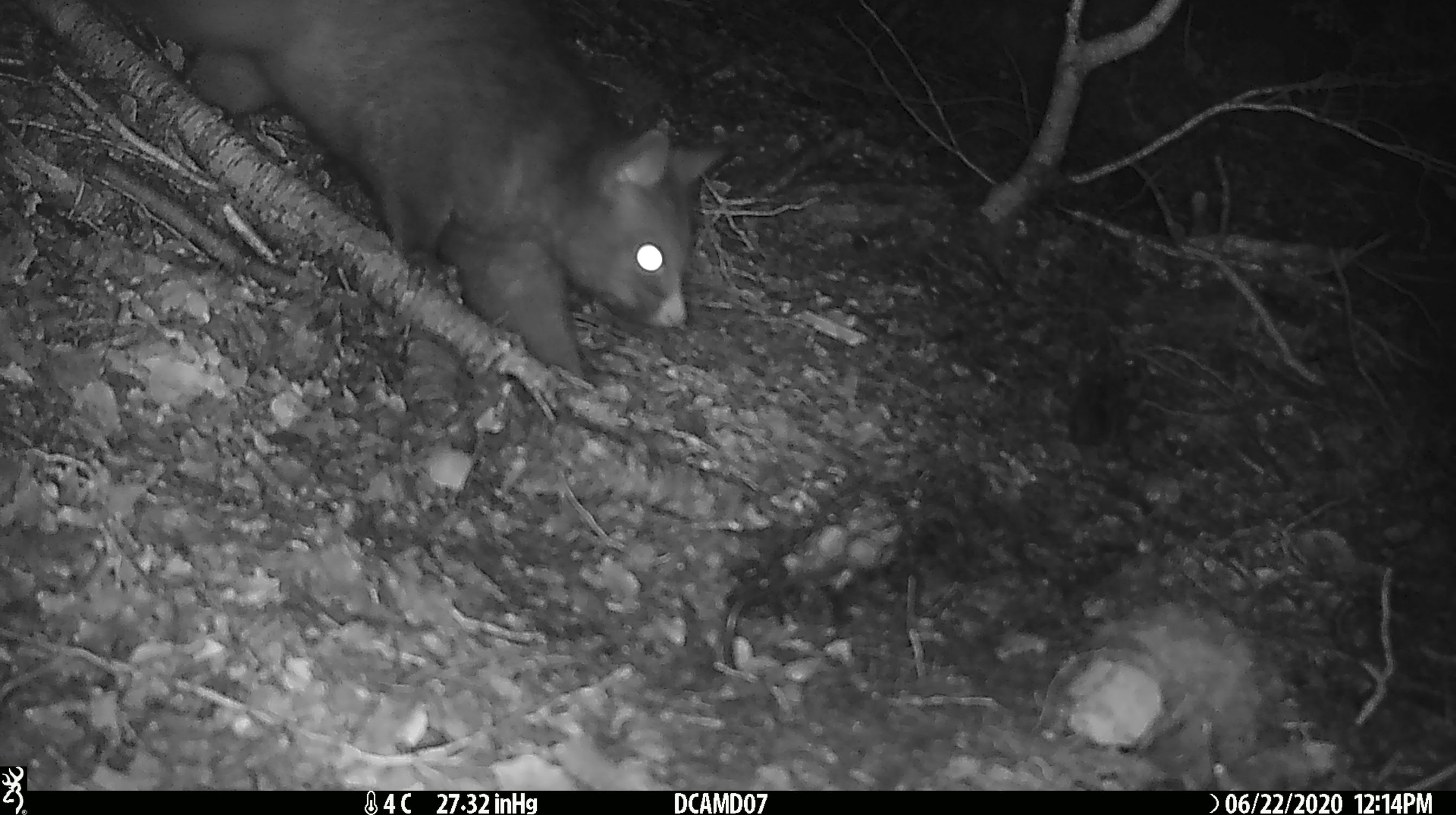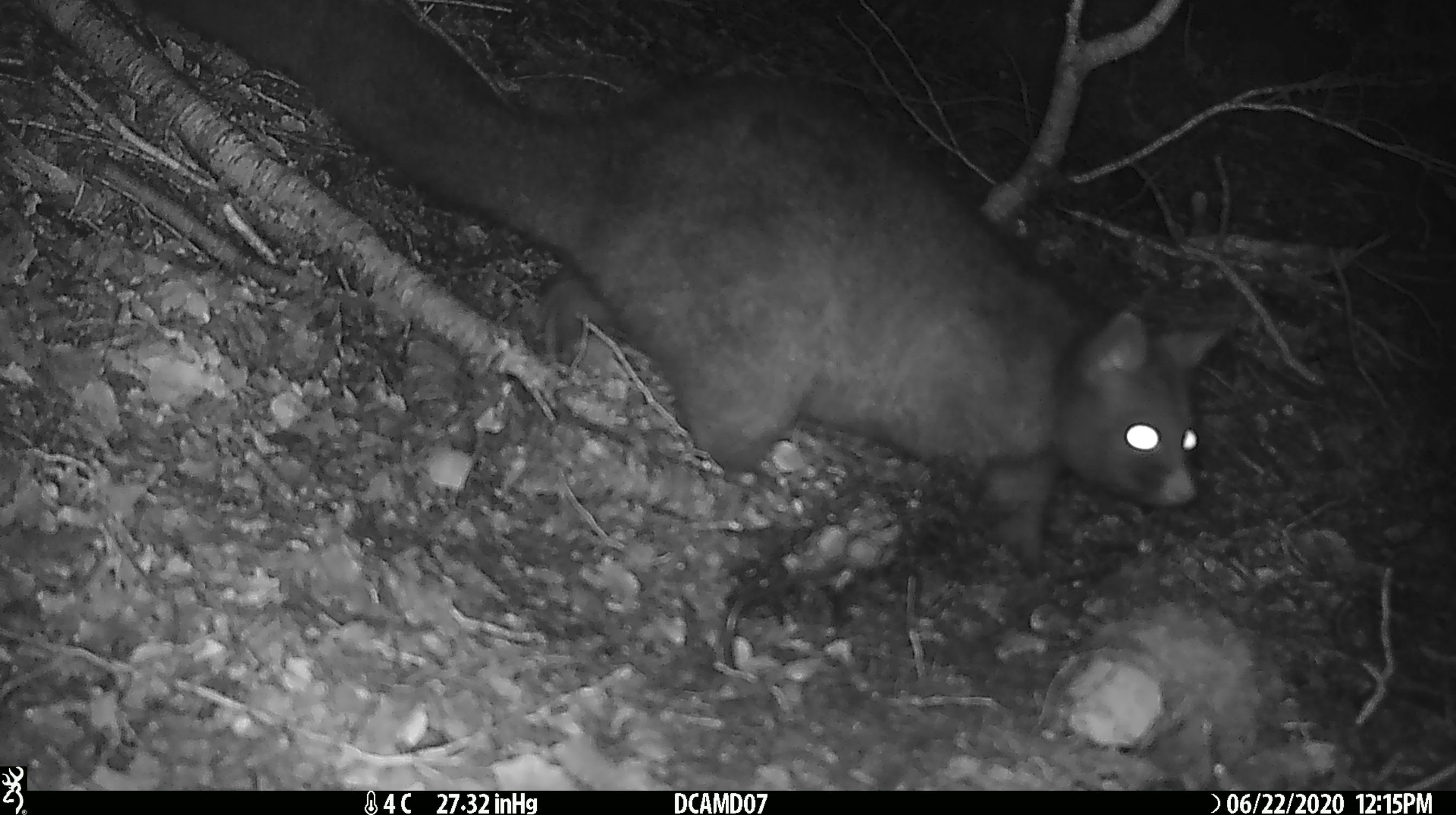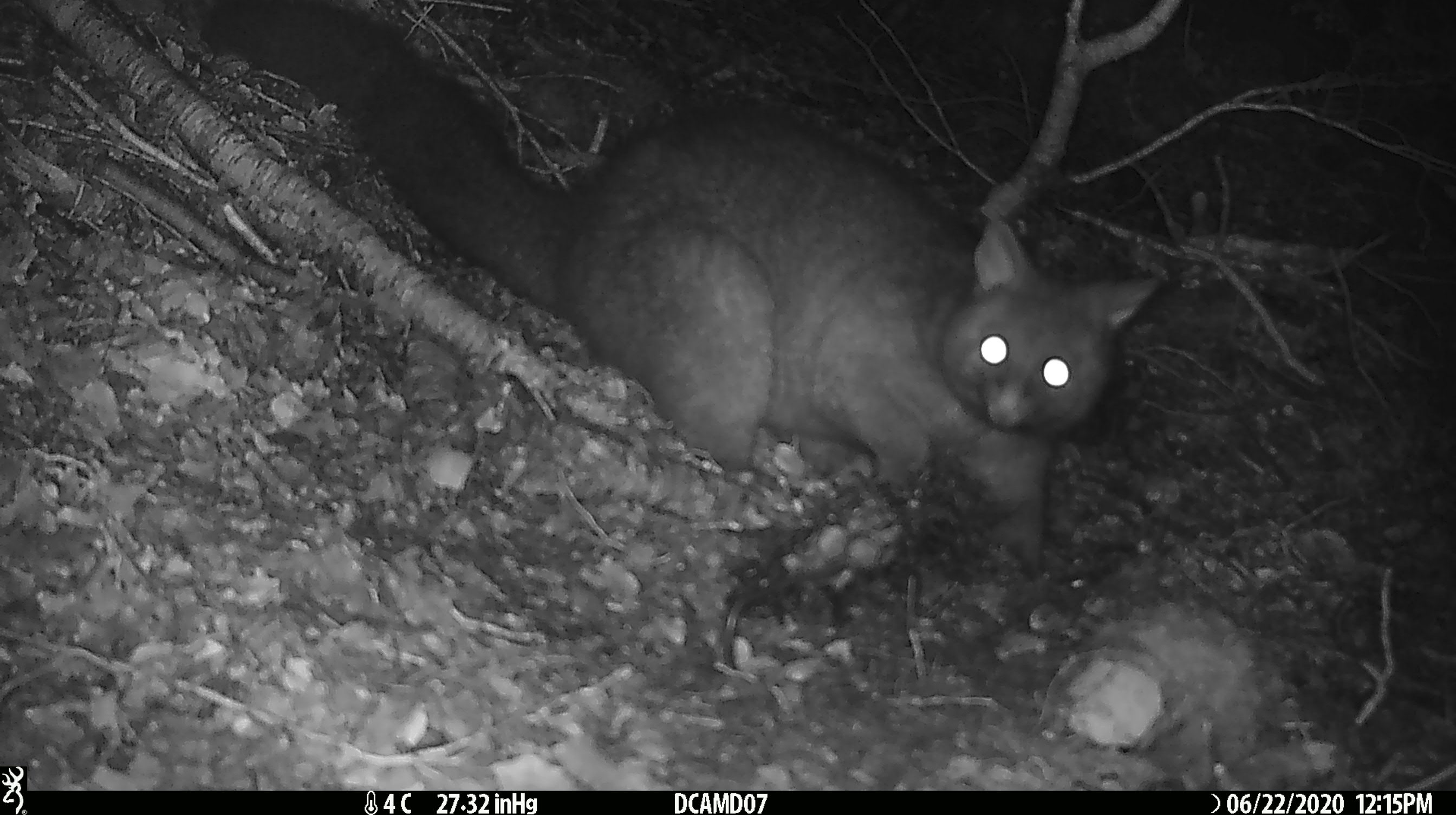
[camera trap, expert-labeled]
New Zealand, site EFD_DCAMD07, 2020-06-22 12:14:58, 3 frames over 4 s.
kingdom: Animalia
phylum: Chordata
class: Mammalia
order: Diprotodontia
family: Phalangeridae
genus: Trichosurus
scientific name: Trichosurus vulpecula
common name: common brushtail possum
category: possum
Possum (common brushtail possum) (Trichosurus vulpecula).